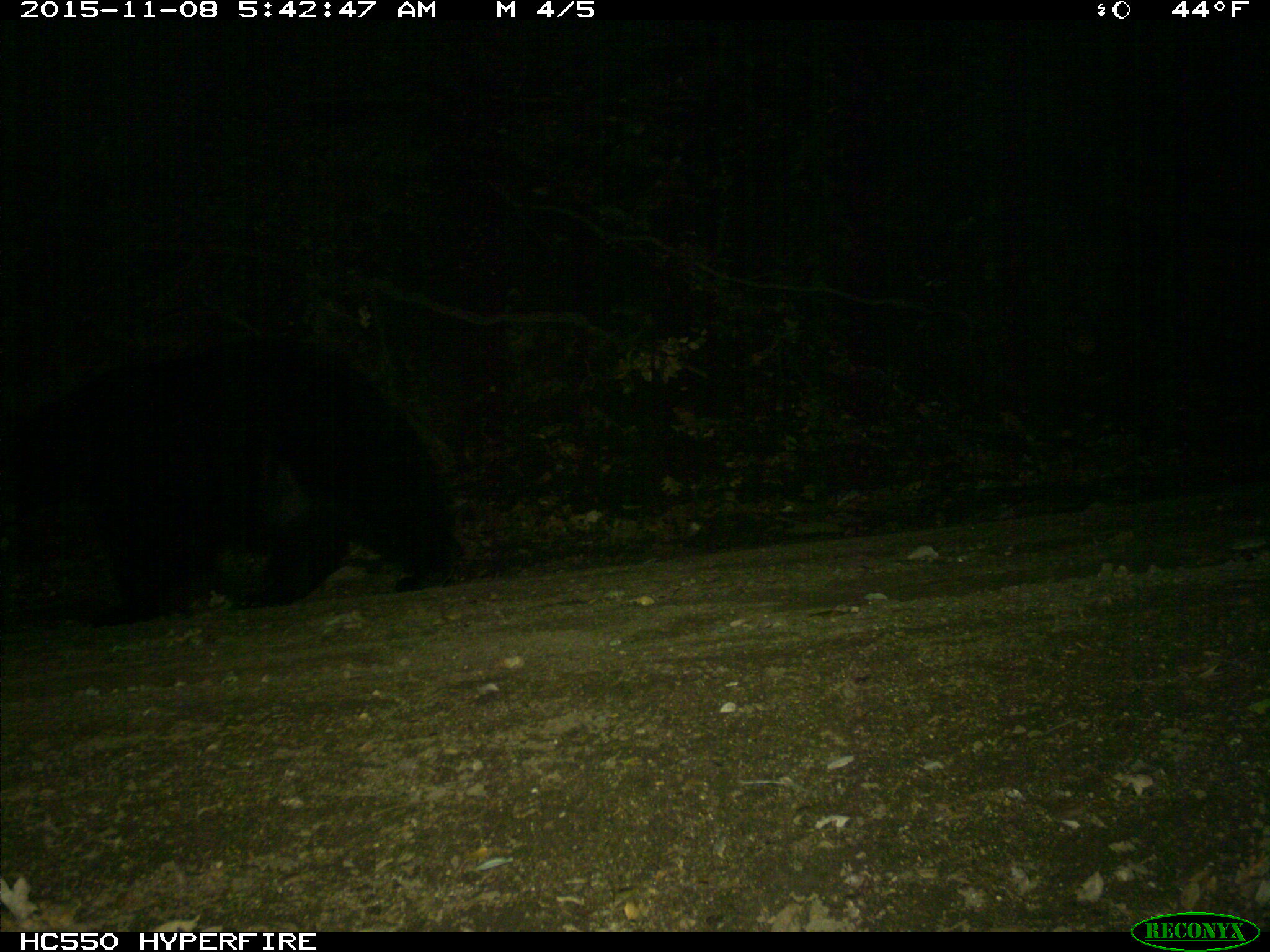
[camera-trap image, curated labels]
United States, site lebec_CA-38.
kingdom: Animalia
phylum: Chordata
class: Mammalia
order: Carnivora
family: Ursidae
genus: Ursus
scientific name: Ursus americanus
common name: american black bear